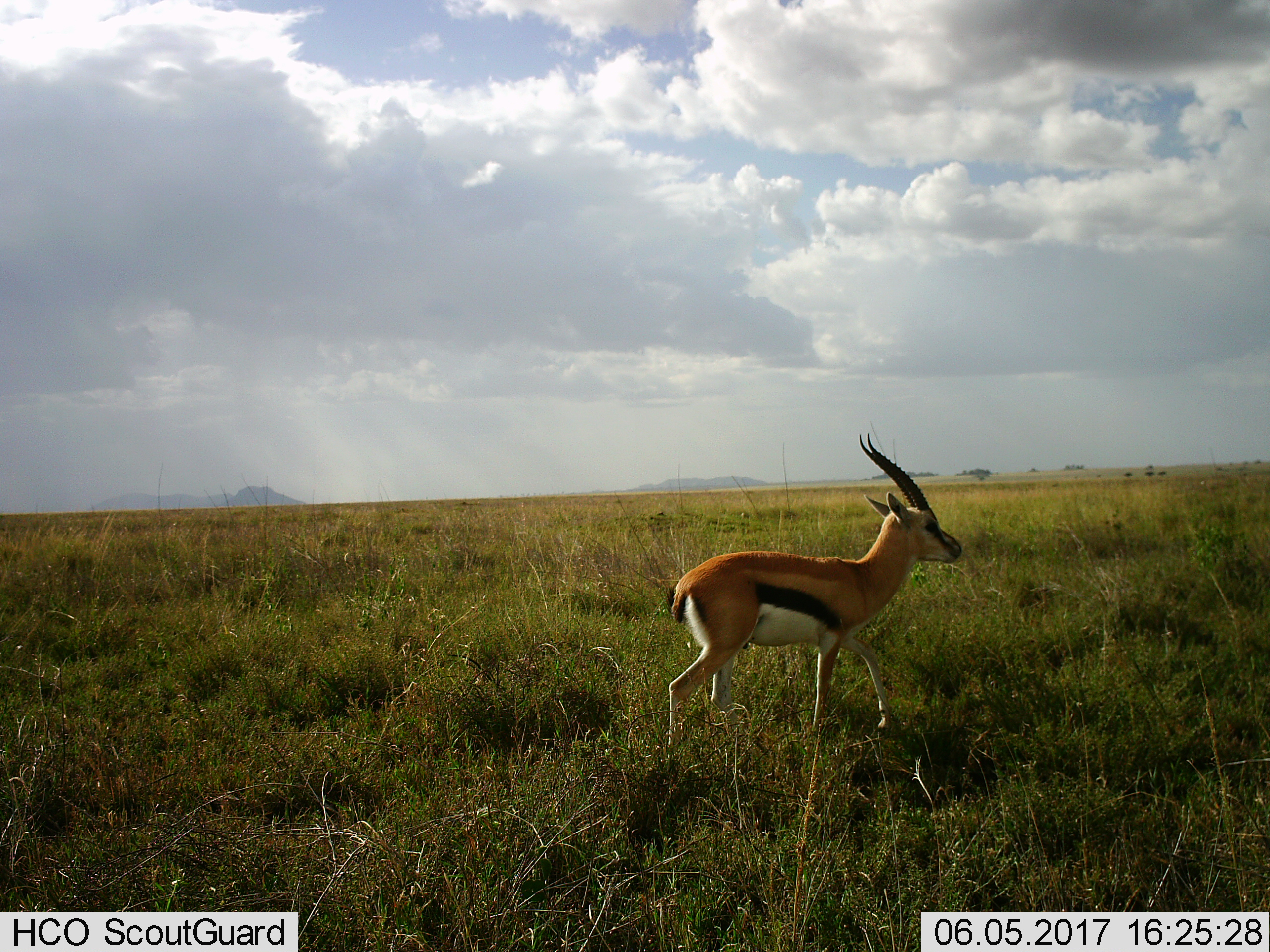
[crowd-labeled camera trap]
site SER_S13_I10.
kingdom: Animalia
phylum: Chordata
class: Mammalia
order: Artiodactyla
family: Bovidae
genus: Eudorcas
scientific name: Eudorcas thomsonii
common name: thomson's gazelle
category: gazellethomsons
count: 1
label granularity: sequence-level